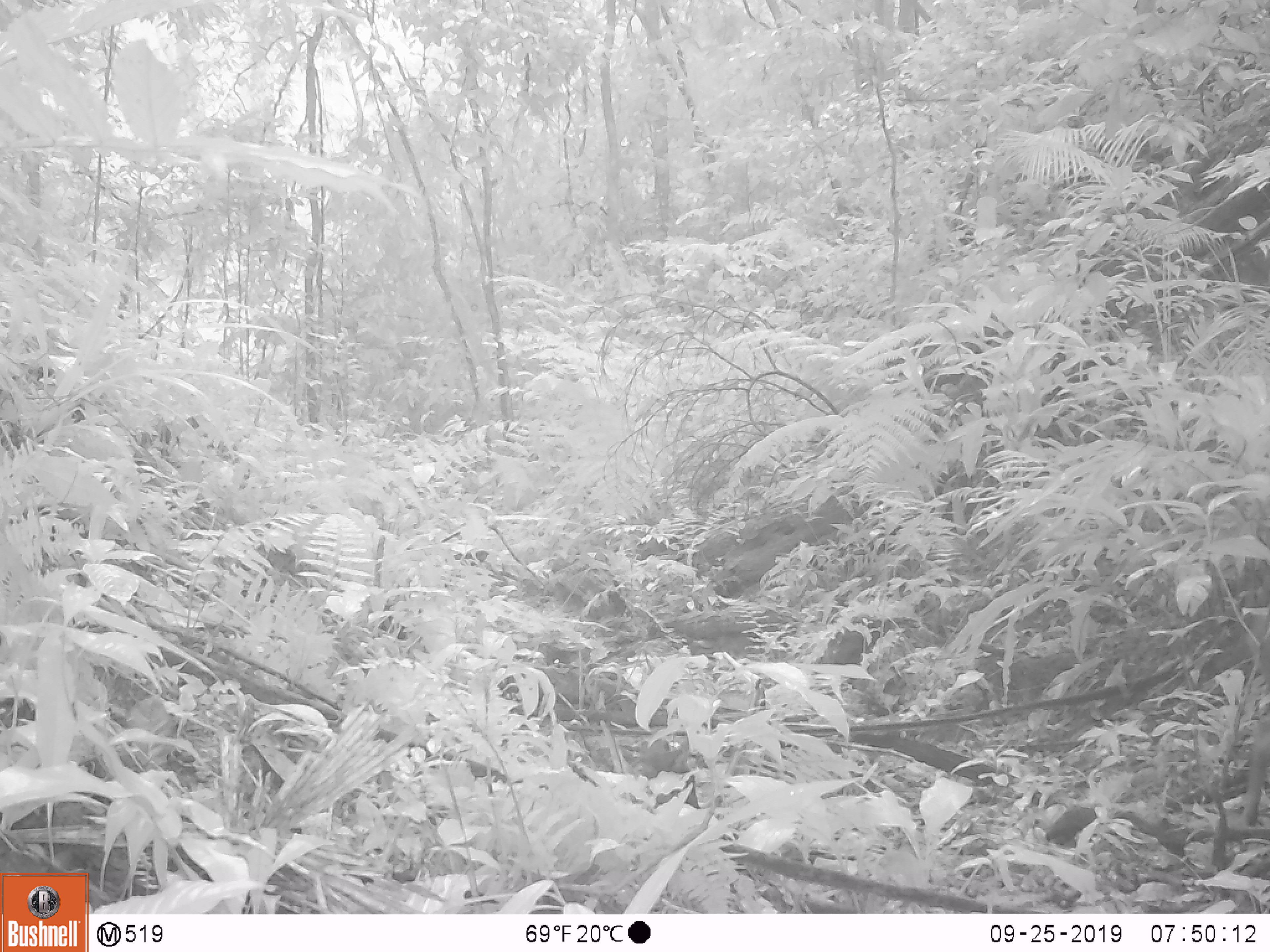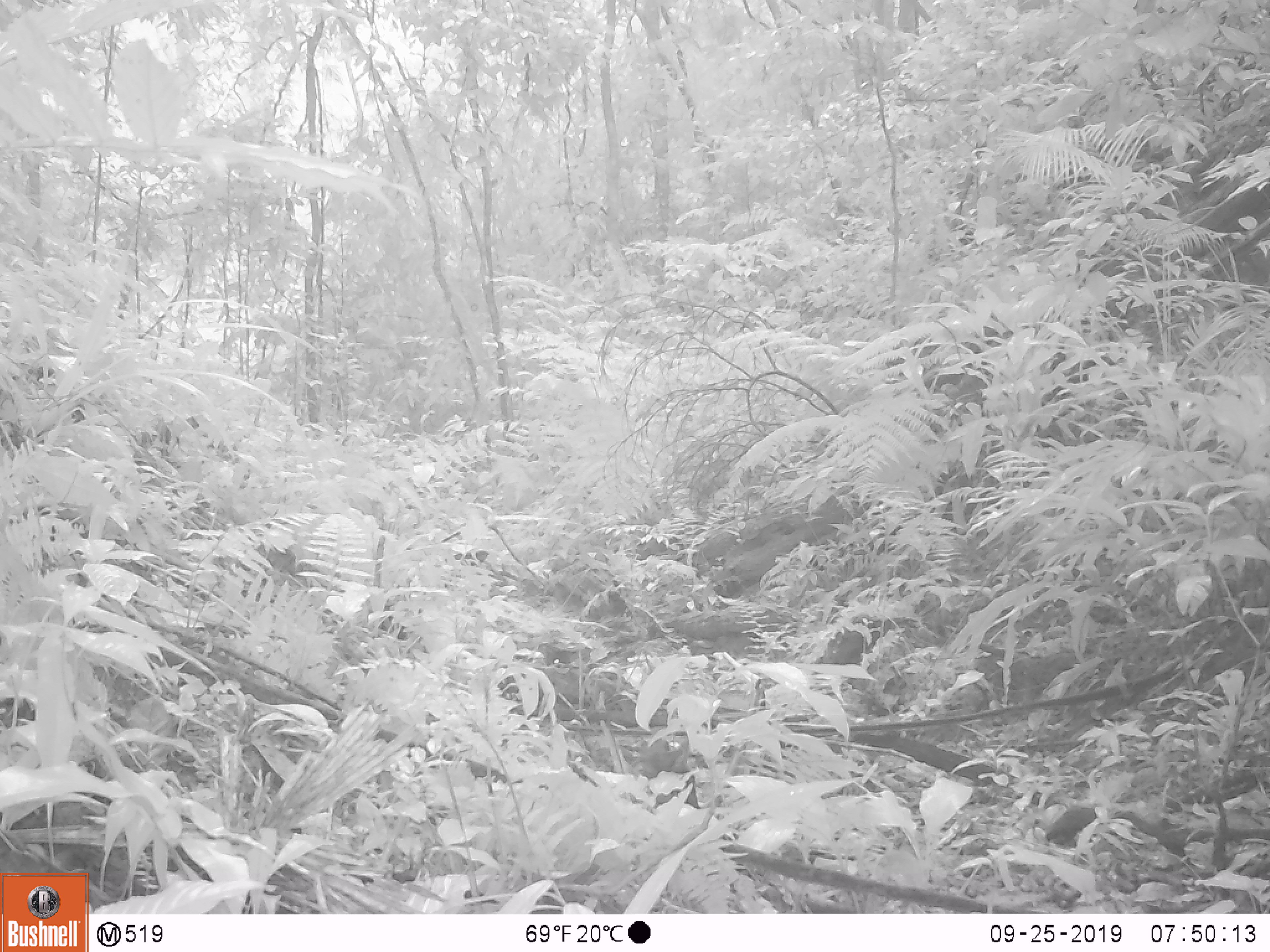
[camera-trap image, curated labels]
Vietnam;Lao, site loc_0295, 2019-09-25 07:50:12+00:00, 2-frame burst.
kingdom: Animalia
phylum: Chordata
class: Mammalia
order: Artiodactyla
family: Cervidae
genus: Muntiacus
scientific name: Muntiacus vuquangensis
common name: large-antlered muntjac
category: large antlered muntjac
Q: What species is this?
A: Large antlered muntjac (large-antlered muntjac) (Muntiacus vuquangensis).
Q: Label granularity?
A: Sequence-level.